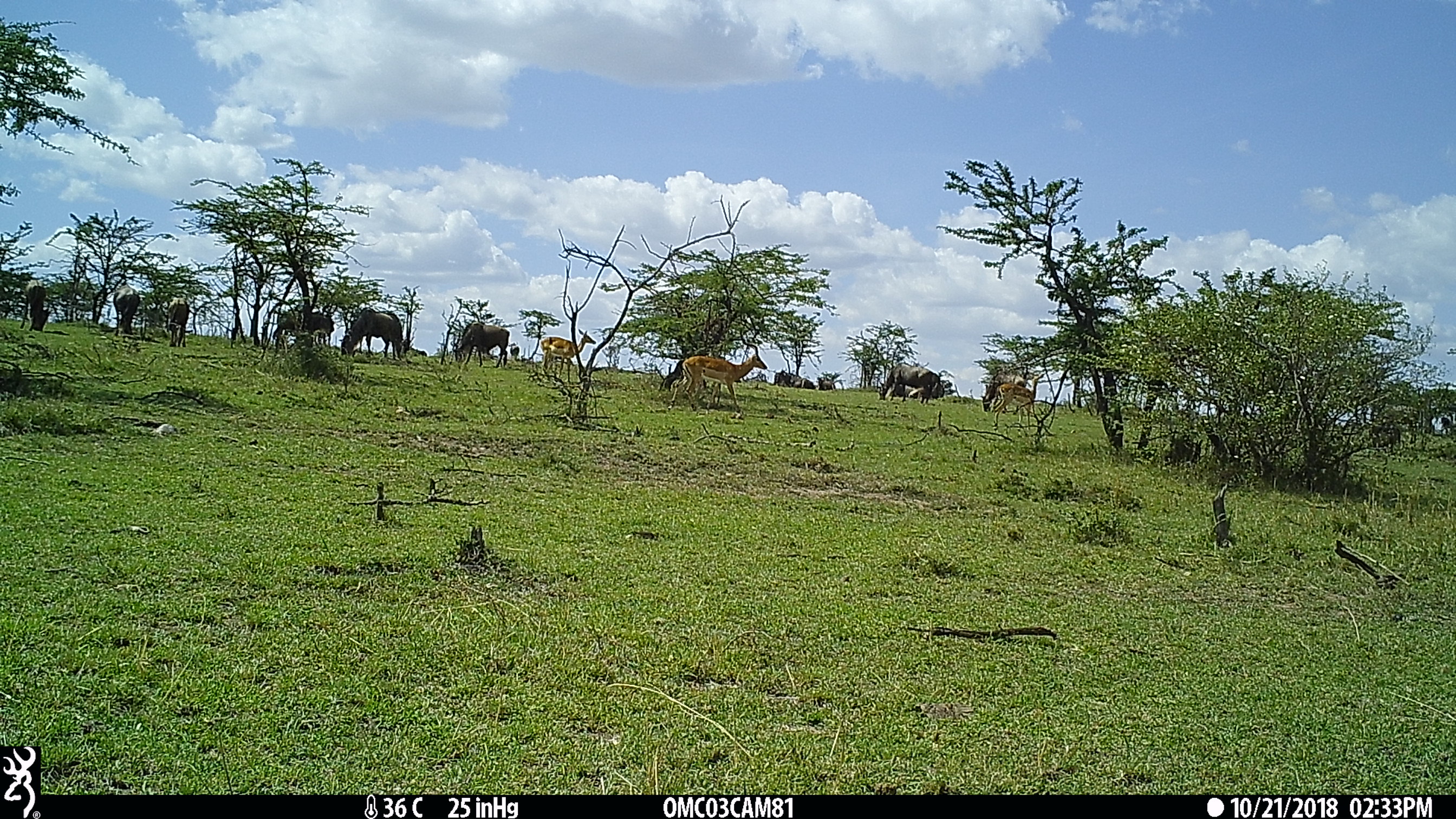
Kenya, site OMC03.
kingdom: Animalia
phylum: Chordata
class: Mammalia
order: Artiodactyla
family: Bovidae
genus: Aepyceros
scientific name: Aepyceros melampus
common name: impala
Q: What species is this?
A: Impala (Aepyceros melampus).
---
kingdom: Animalia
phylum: Chordata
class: Mammalia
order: Artiodactyla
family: Bovidae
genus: Connochaetes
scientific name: Connochaetes taurinus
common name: blue wildebeest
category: wildebeest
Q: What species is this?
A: Wildebeest (blue wildebeest) (Connochaetes taurinus).